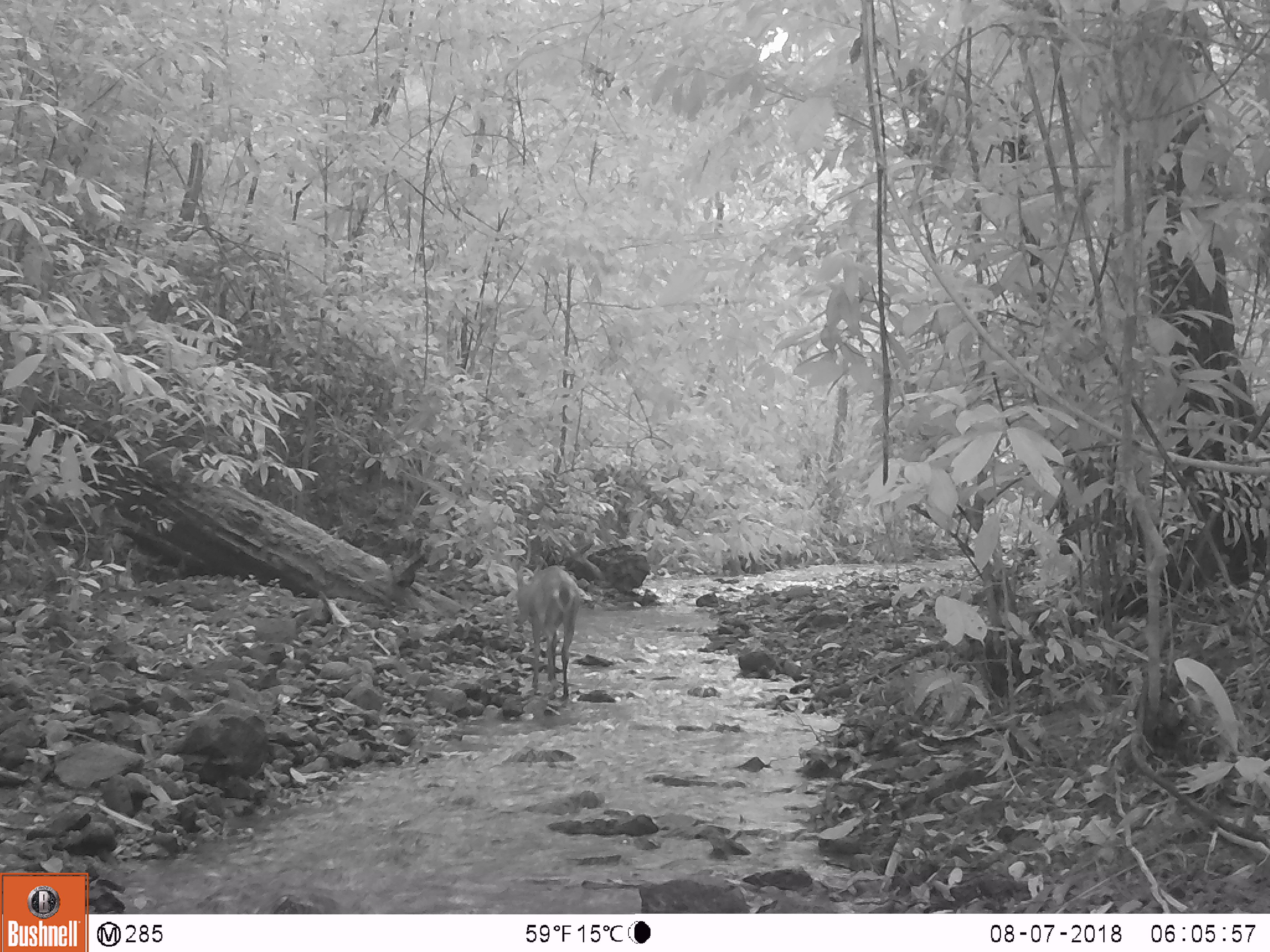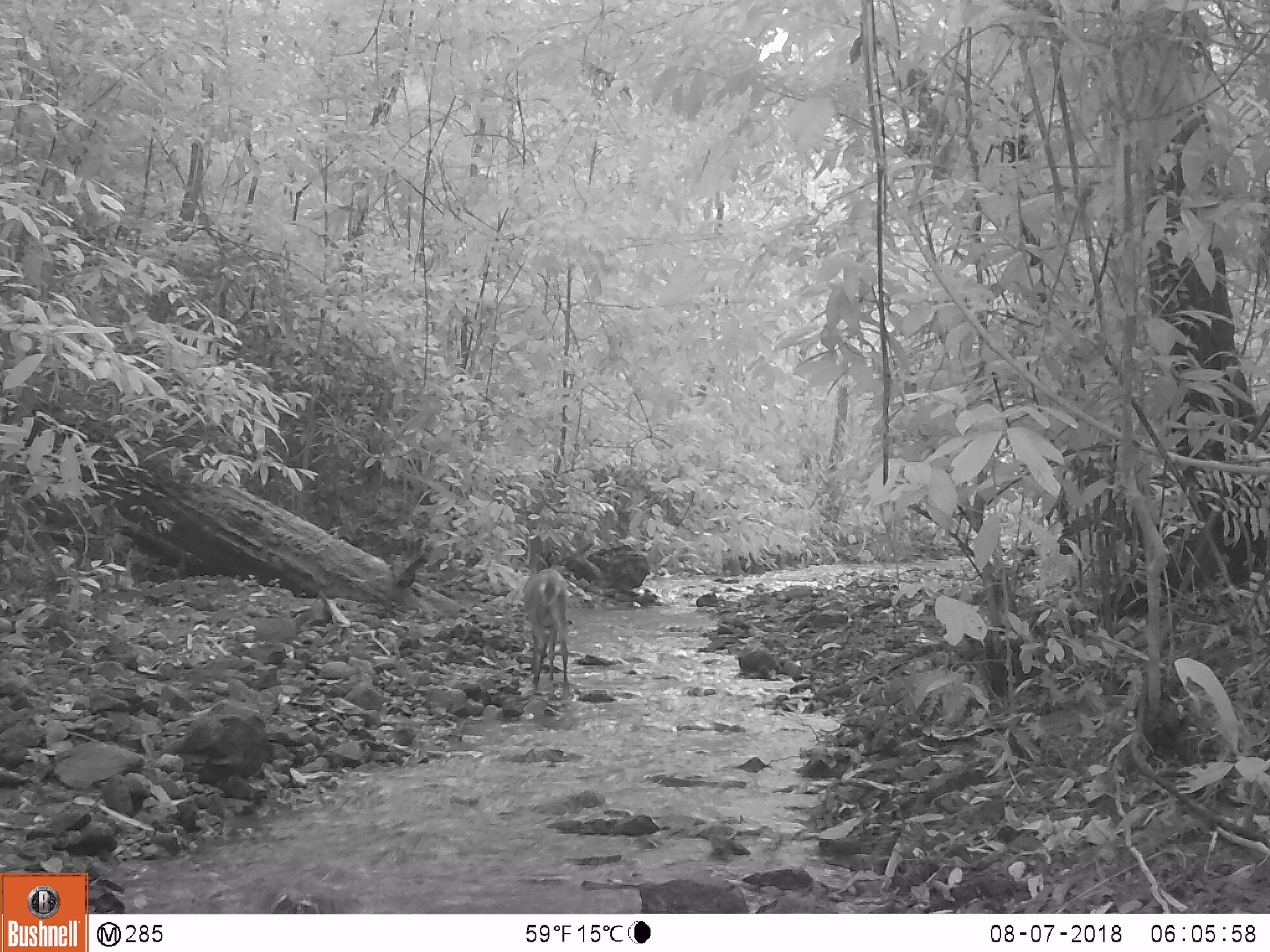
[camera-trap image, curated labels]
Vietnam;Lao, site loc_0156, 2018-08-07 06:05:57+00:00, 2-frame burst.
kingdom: Animalia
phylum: Chordata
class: Mammalia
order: Artiodactyla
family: Cervidae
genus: Muntiacus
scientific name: Muntiacus vuquangensis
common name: large-antlered muntjac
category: large antlered muntjac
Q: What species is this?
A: Large antlered muntjac (large-antlered muntjac) (Muntiacus vuquangensis).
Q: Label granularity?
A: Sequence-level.